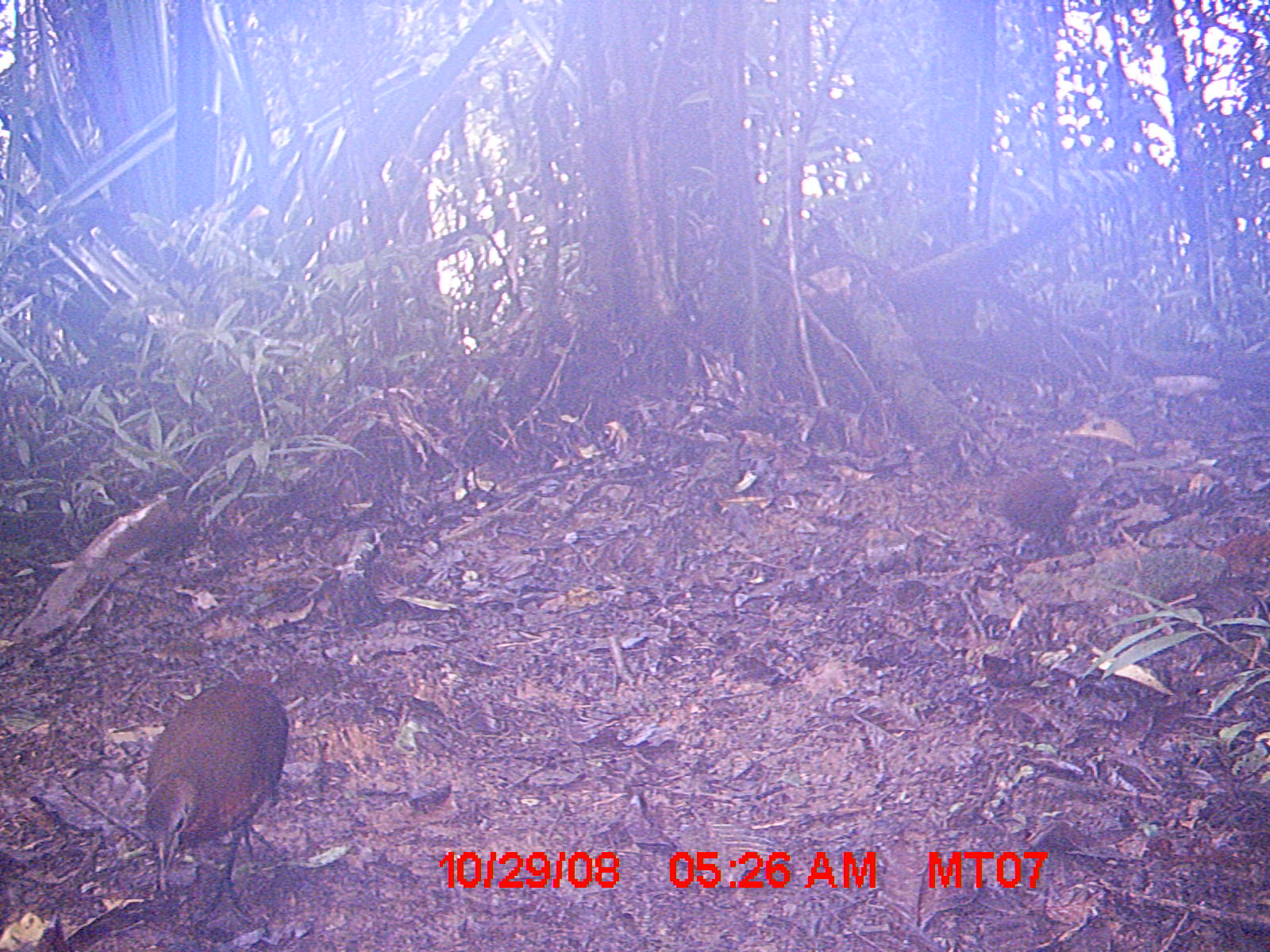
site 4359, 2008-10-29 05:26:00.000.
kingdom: Animalia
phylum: Chordata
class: Aves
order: Gruiformes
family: Sarothruridae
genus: Mentocrex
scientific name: Mentocrex kioloides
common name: madagascar wood rail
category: canirallus kioloides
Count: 2.